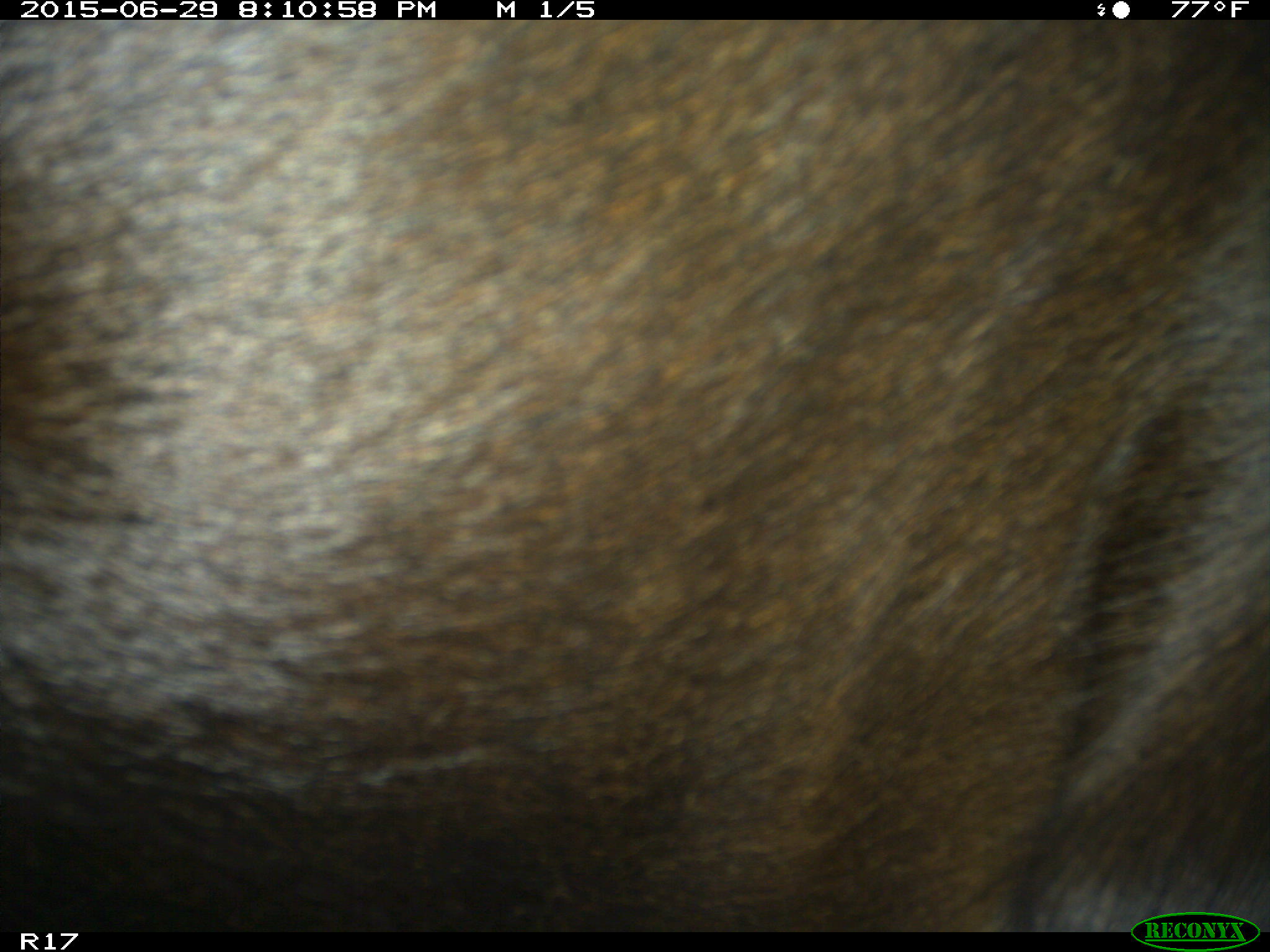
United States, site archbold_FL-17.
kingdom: Animalia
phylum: Chordata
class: Mammalia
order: Artiodactyla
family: Bovidae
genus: Bos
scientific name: Bos taurus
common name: domestic cow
Bos taurus (domestic cow).